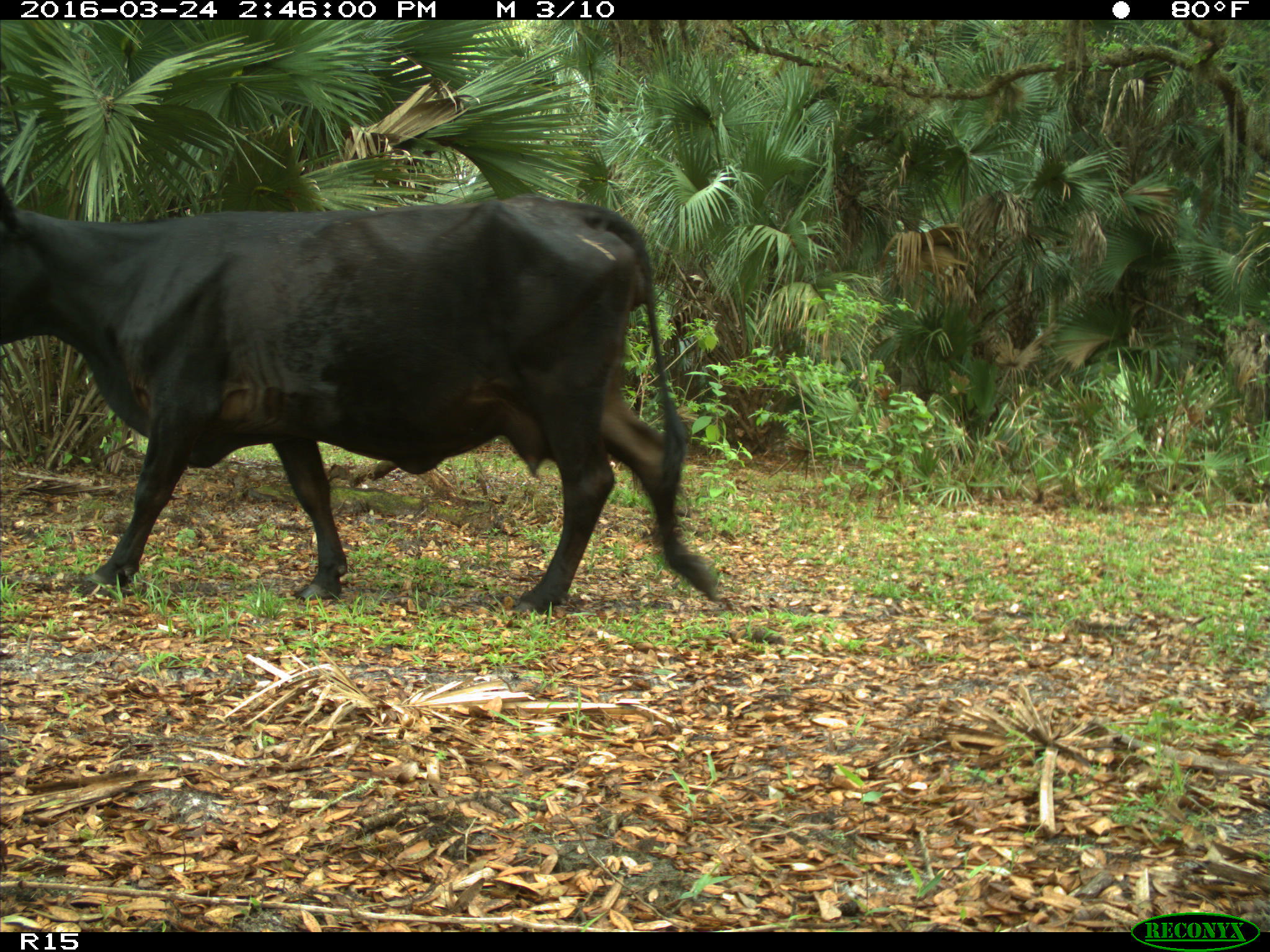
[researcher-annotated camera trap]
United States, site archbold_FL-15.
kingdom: Animalia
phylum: Chordata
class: Mammalia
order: Artiodactyla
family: Bovidae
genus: Bos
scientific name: Bos taurus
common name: domestic cow